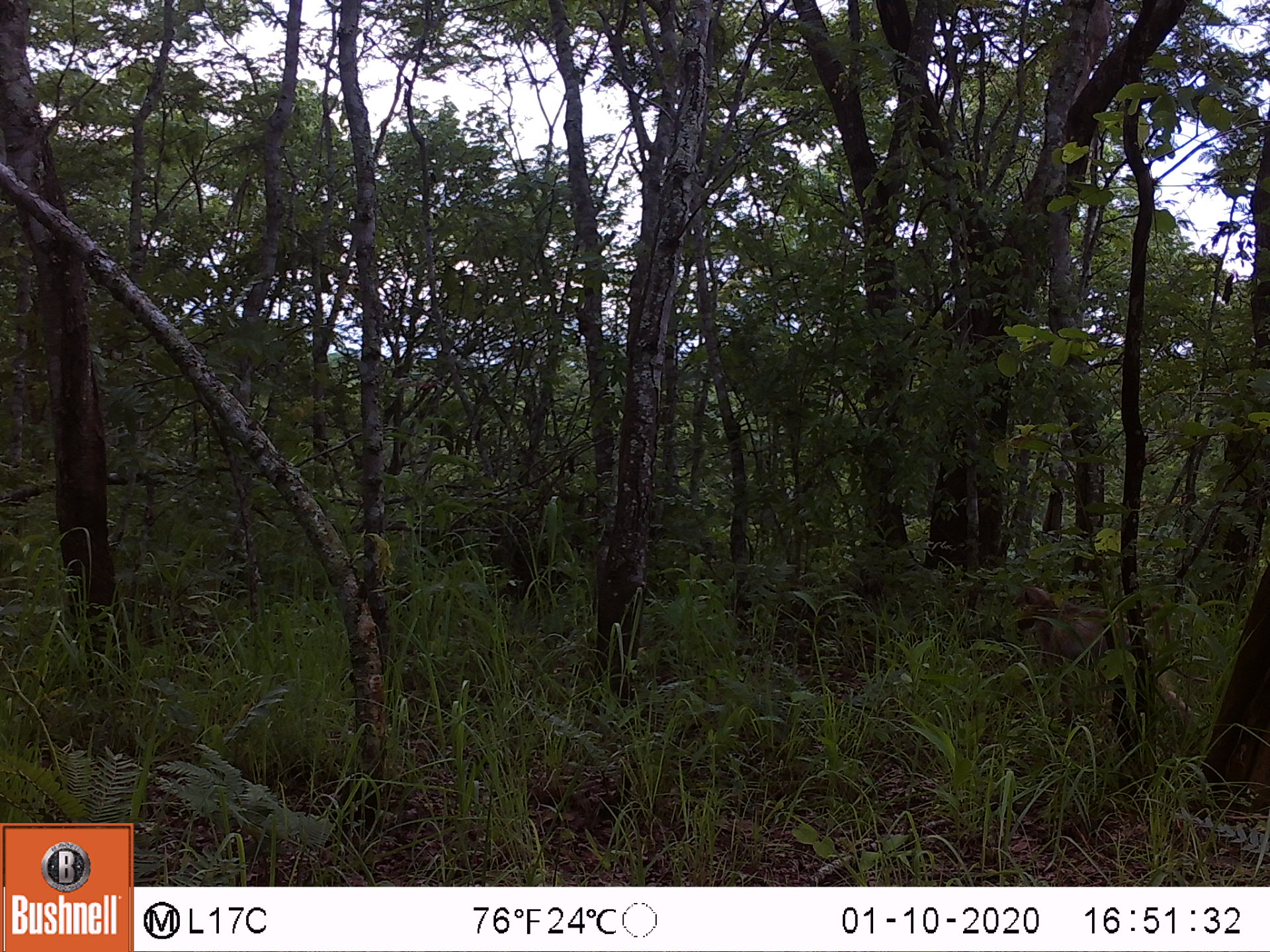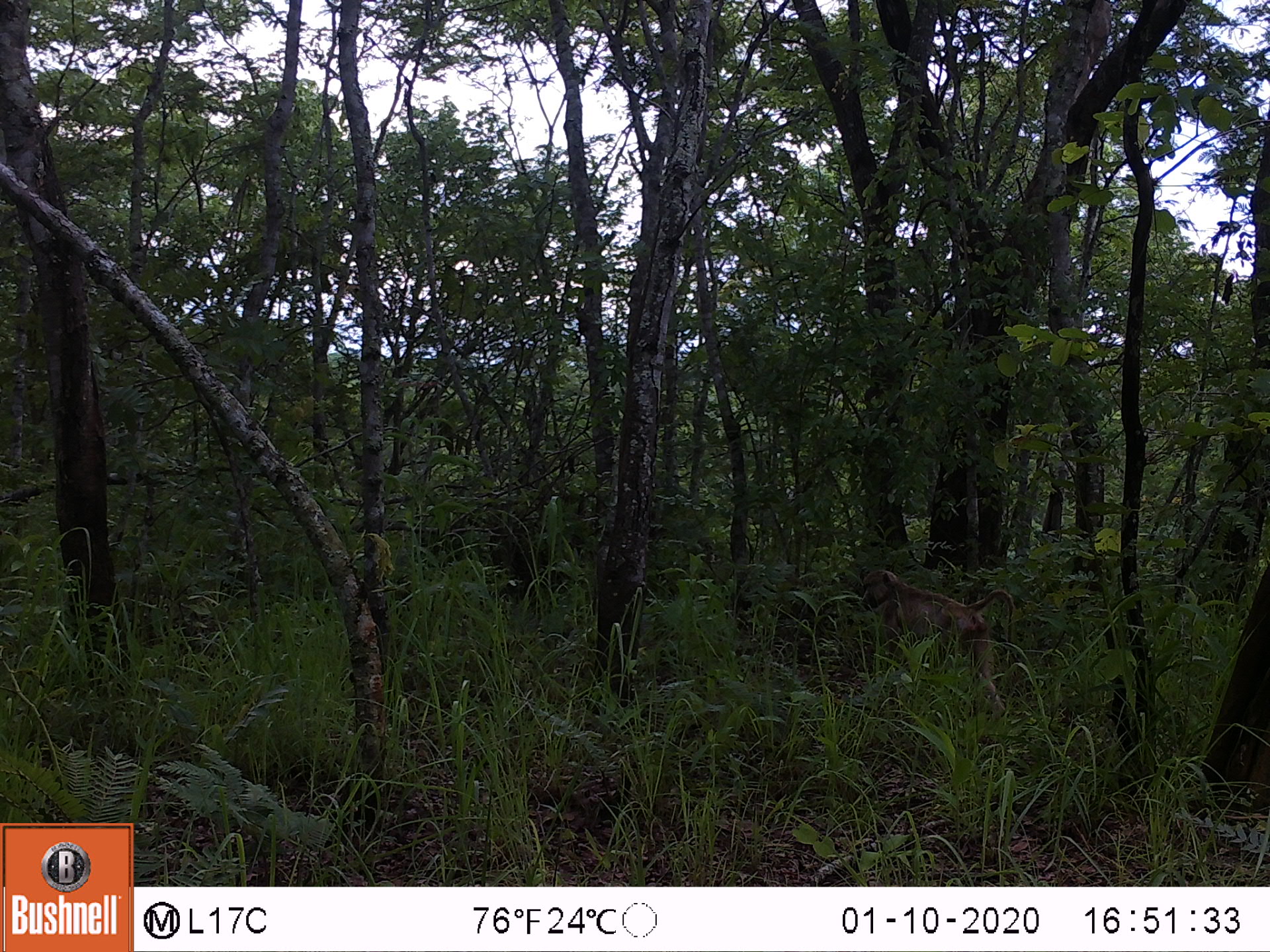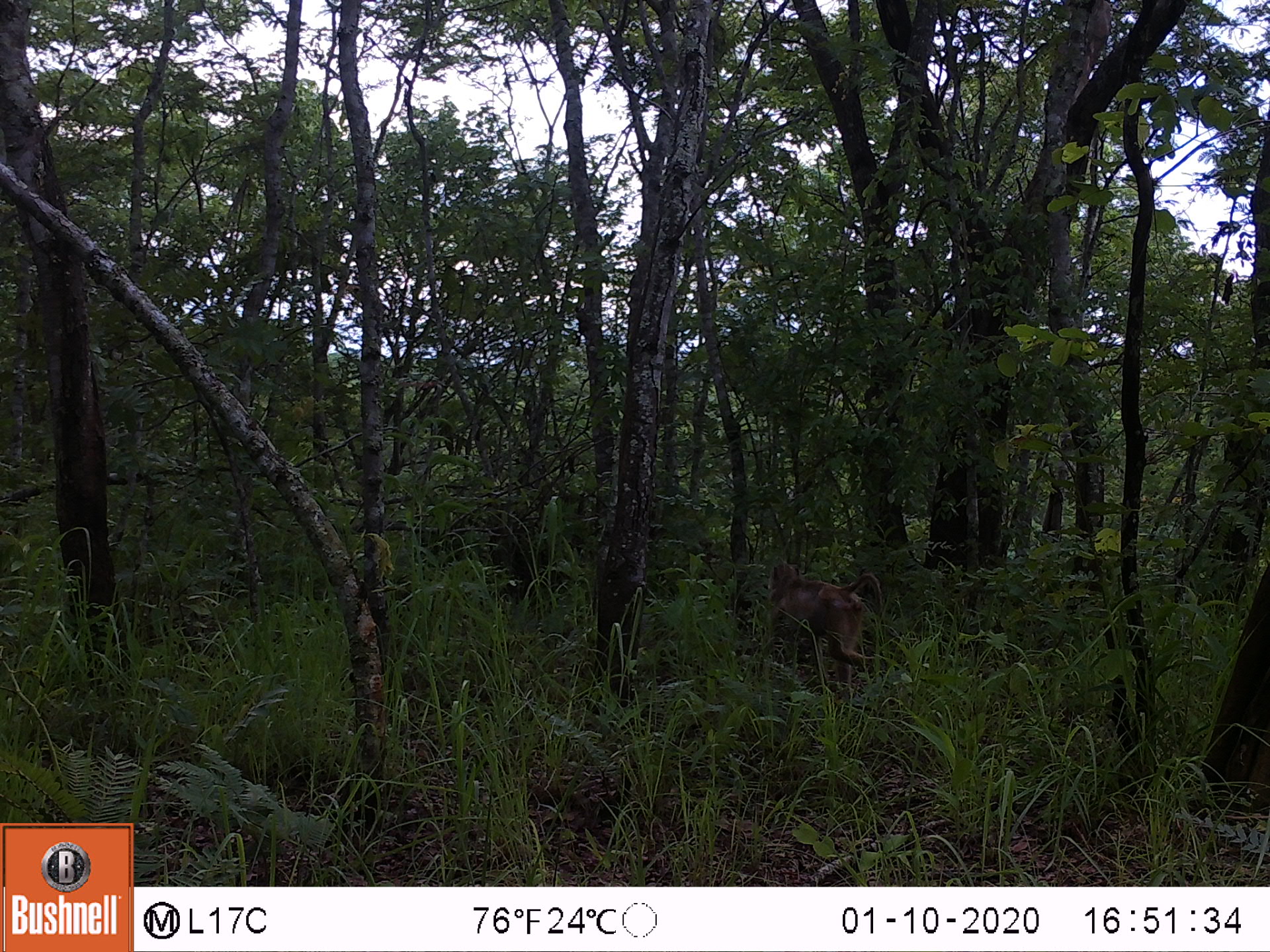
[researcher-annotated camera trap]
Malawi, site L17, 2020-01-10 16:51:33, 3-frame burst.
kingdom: Animalia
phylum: Chordata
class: Mammalia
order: Primates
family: Cercopithecidae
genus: Papio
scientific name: Papio cynocephalus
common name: yellow baboon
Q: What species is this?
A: Yellow baboon (Papio cynocephalus).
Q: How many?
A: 1.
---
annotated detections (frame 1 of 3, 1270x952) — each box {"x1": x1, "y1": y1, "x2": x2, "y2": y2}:
yellow baboon: {"x1": 1008, "y1": 580, "x2": 1209, "y2": 732}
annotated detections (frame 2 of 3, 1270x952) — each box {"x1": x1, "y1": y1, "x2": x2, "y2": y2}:
yellow baboon: {"x1": 851, "y1": 564, "x2": 1017, "y2": 718}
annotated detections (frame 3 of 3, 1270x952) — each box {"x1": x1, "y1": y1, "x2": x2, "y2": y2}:
yellow baboon: {"x1": 764, "y1": 557, "x2": 885, "y2": 690}